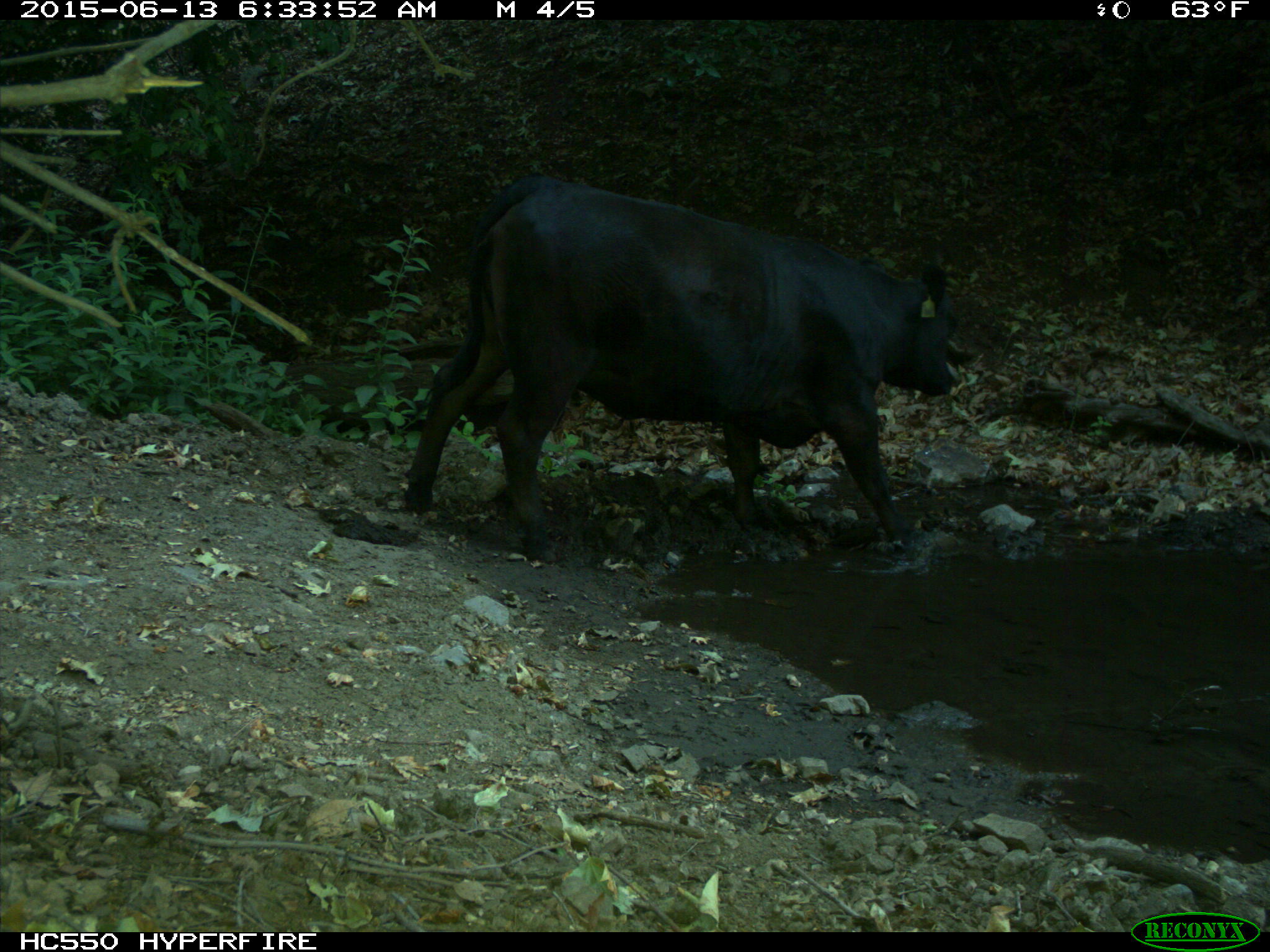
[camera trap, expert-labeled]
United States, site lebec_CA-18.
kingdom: Animalia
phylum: Chordata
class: Mammalia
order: Artiodactyla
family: Bovidae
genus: Bos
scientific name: Bos taurus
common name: domestic cow